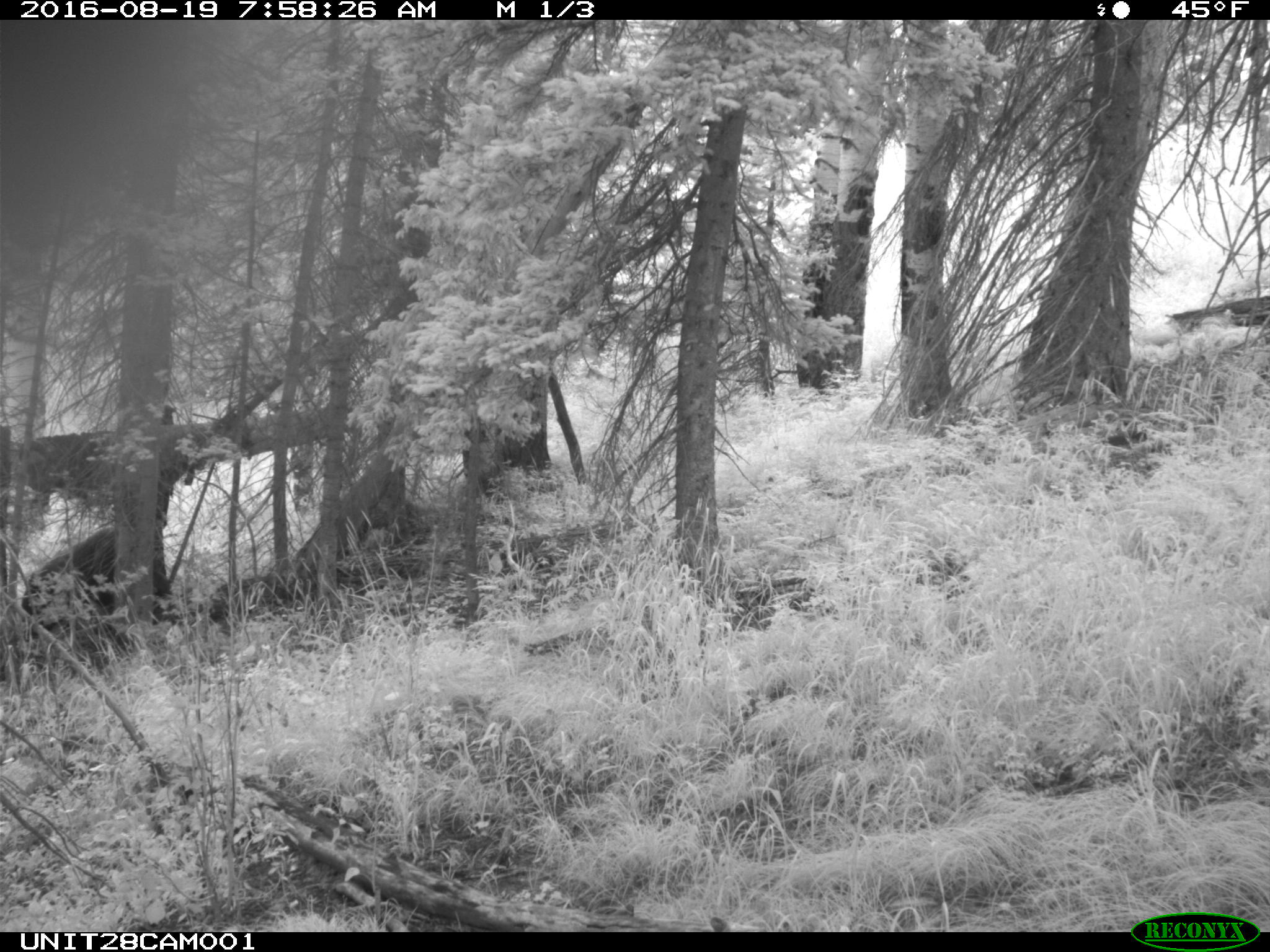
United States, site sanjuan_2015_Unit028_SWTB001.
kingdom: Animalia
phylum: Chordata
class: Mammalia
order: Carnivora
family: Ursidae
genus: Ursus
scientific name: Ursus americanus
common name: american black bear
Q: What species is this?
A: Ursus americanus (american black bear).